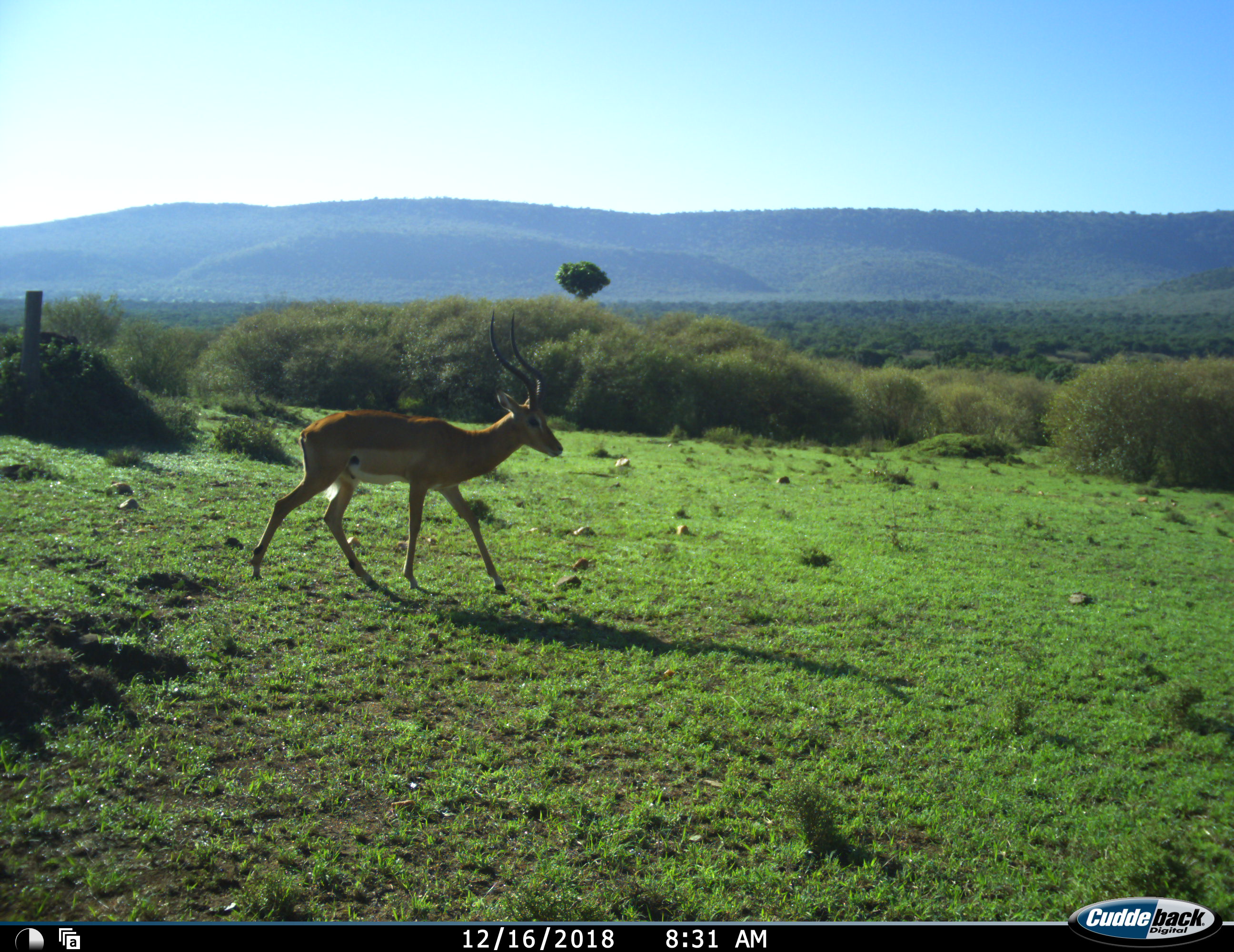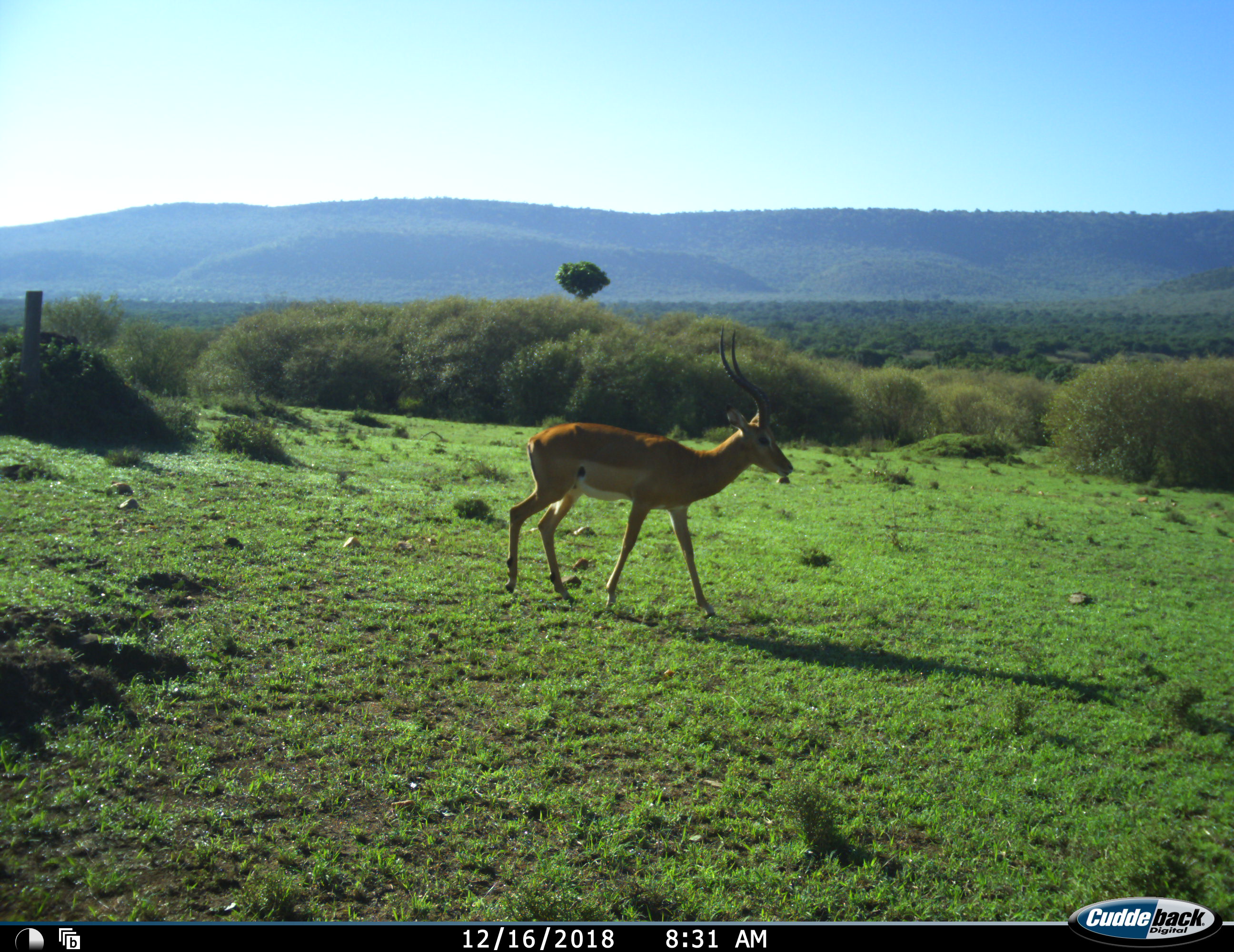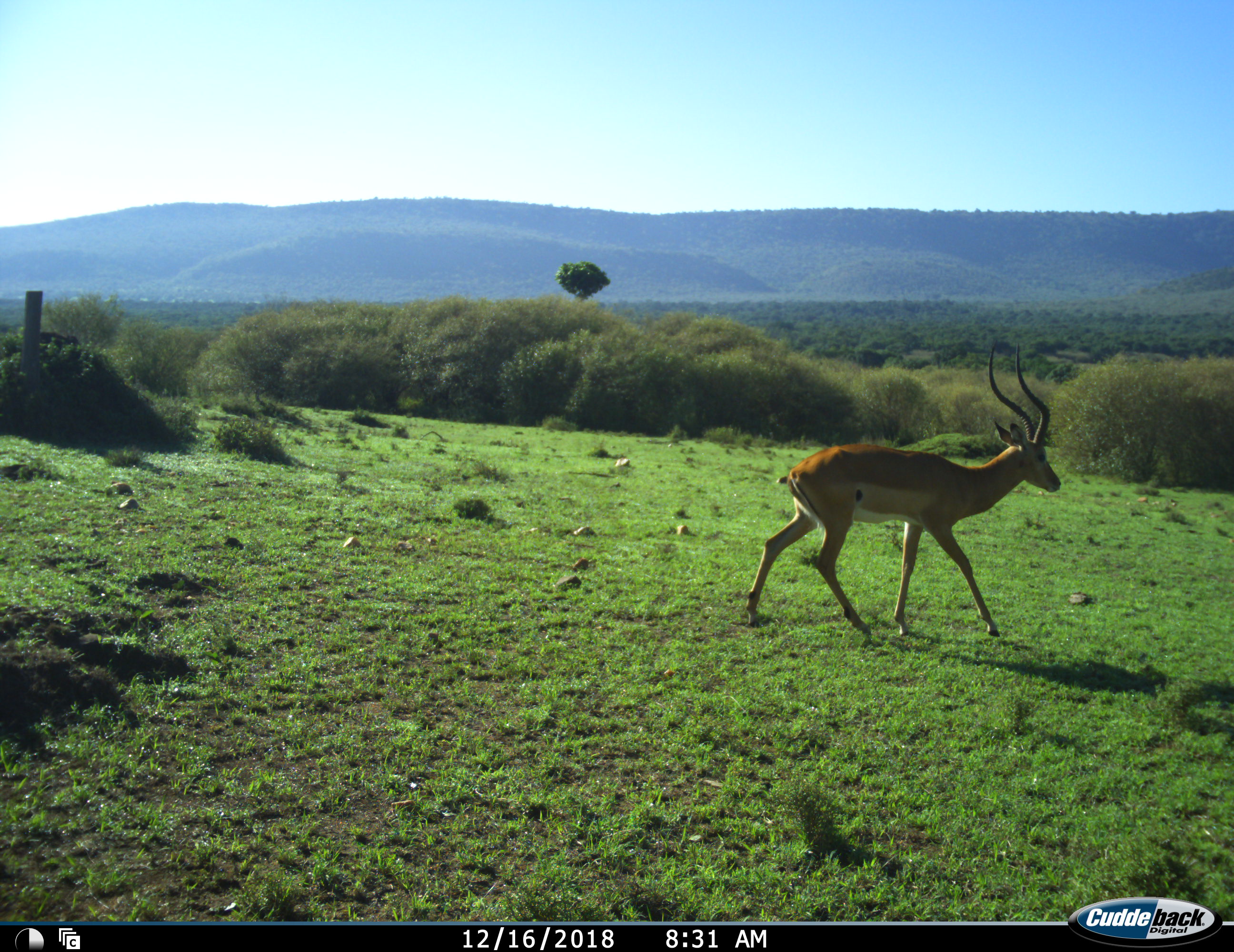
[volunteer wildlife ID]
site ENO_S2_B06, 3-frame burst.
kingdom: Animalia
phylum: Chordata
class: Mammalia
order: Artiodactyla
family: Bovidae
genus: Aepyceros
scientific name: Aepyceros melampus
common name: impala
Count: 1.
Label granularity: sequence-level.